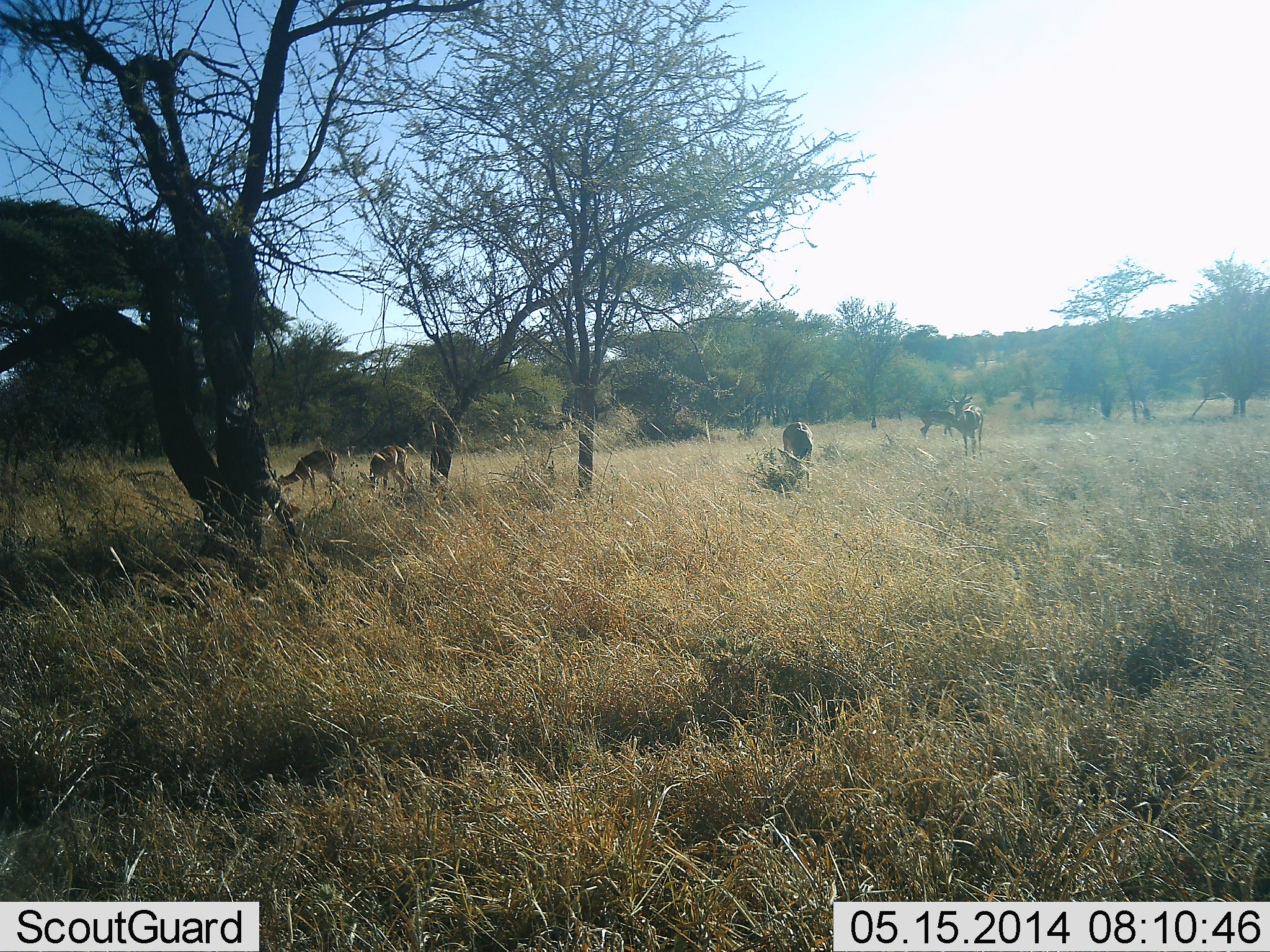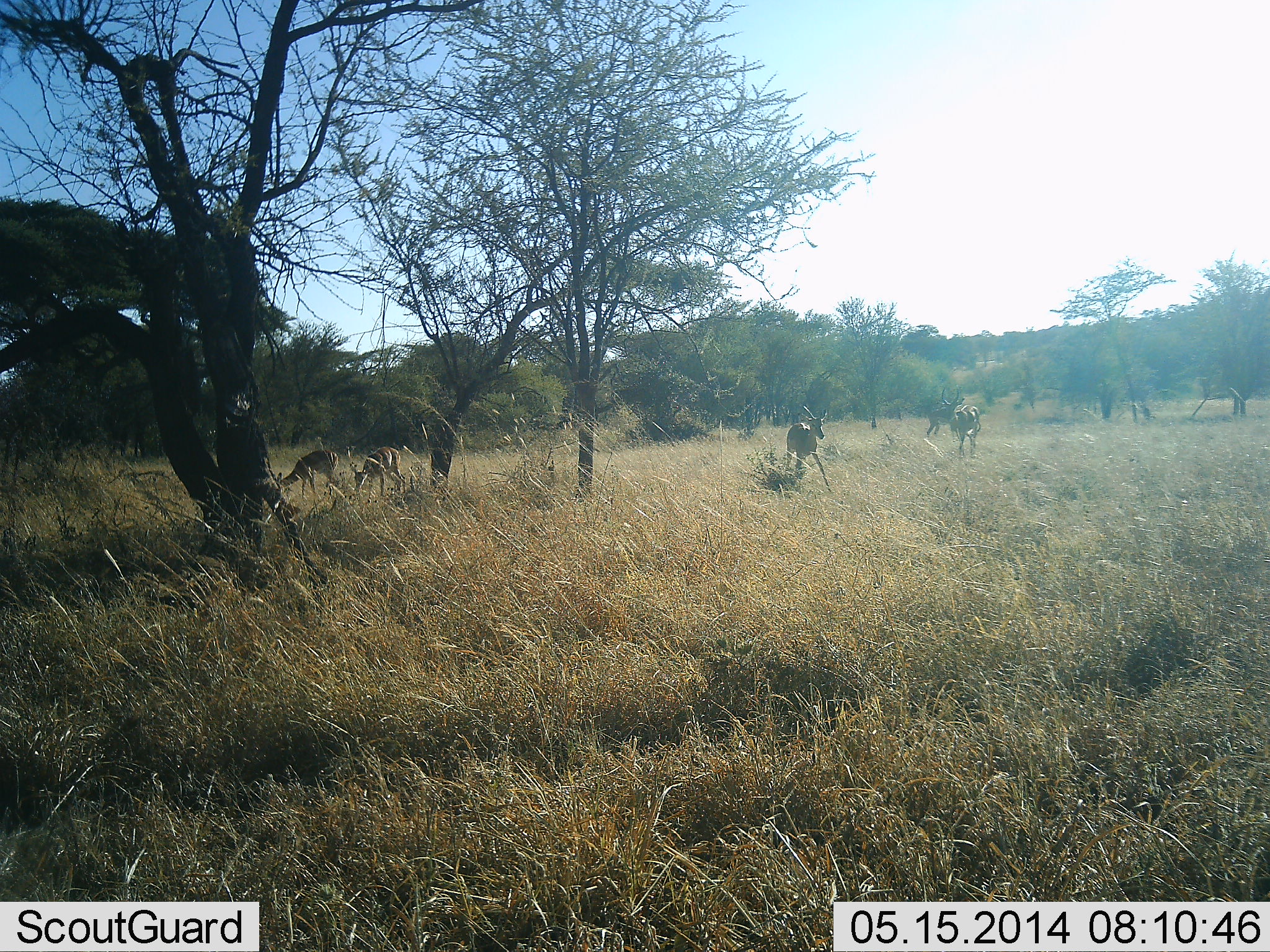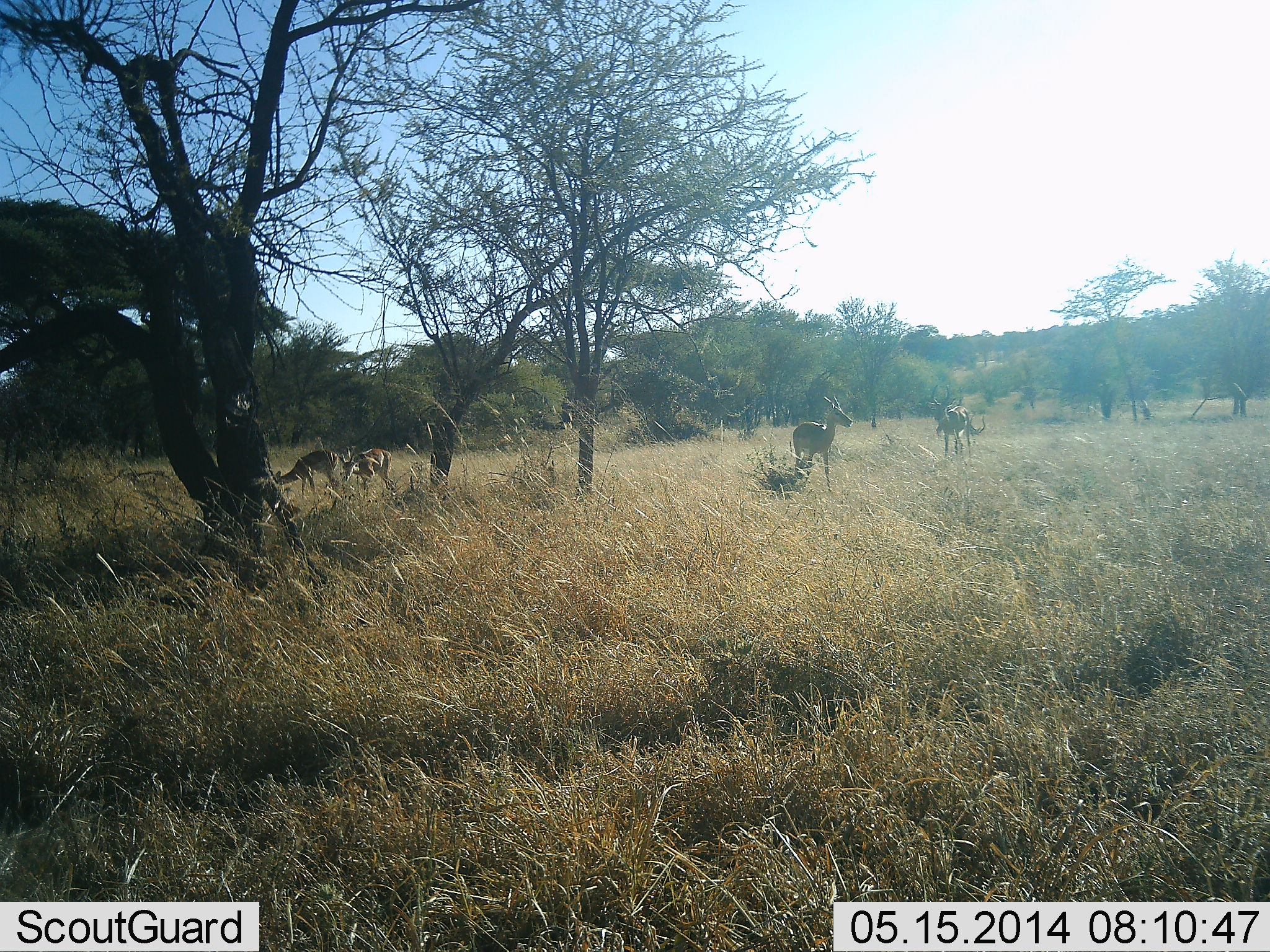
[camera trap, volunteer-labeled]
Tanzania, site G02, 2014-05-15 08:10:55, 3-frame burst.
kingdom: Animalia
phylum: Chordata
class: Mammalia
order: Artiodactyla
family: Bovidae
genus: Nanger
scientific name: Nanger granti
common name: grant's gazelle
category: gazellegrants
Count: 5.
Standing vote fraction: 62%.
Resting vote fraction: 0%.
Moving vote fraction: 25%.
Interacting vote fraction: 0%.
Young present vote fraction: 0%.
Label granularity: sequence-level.